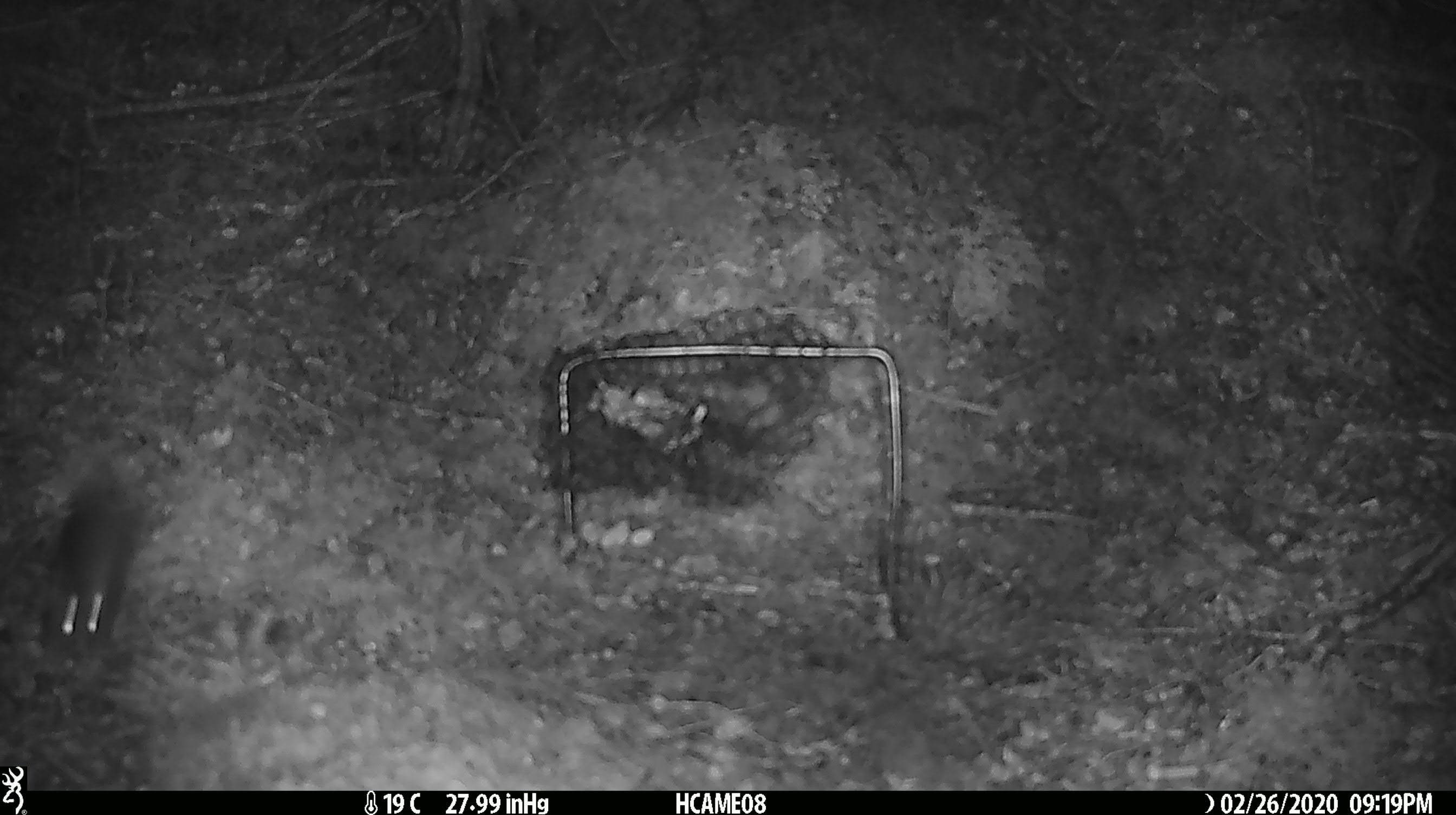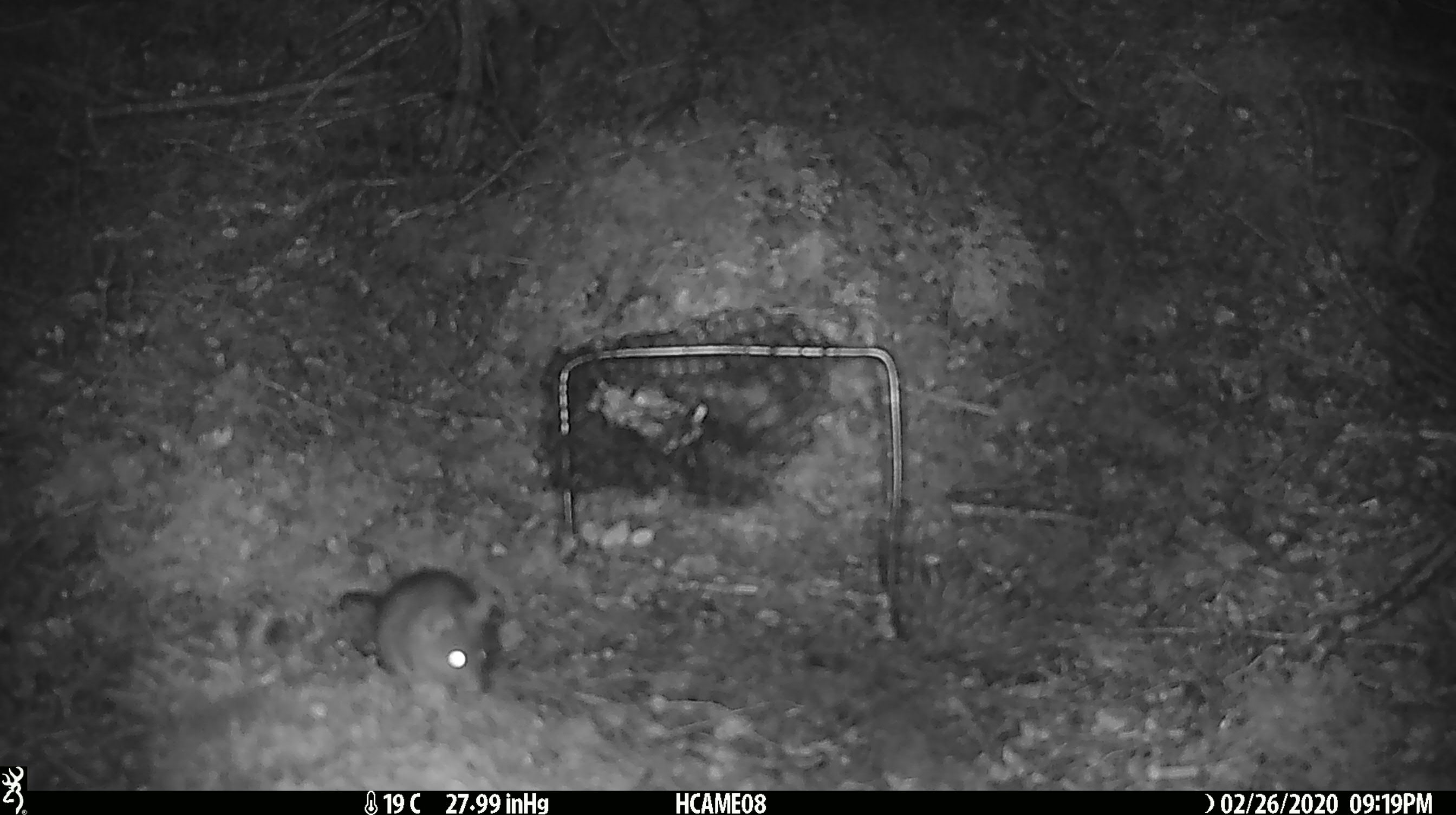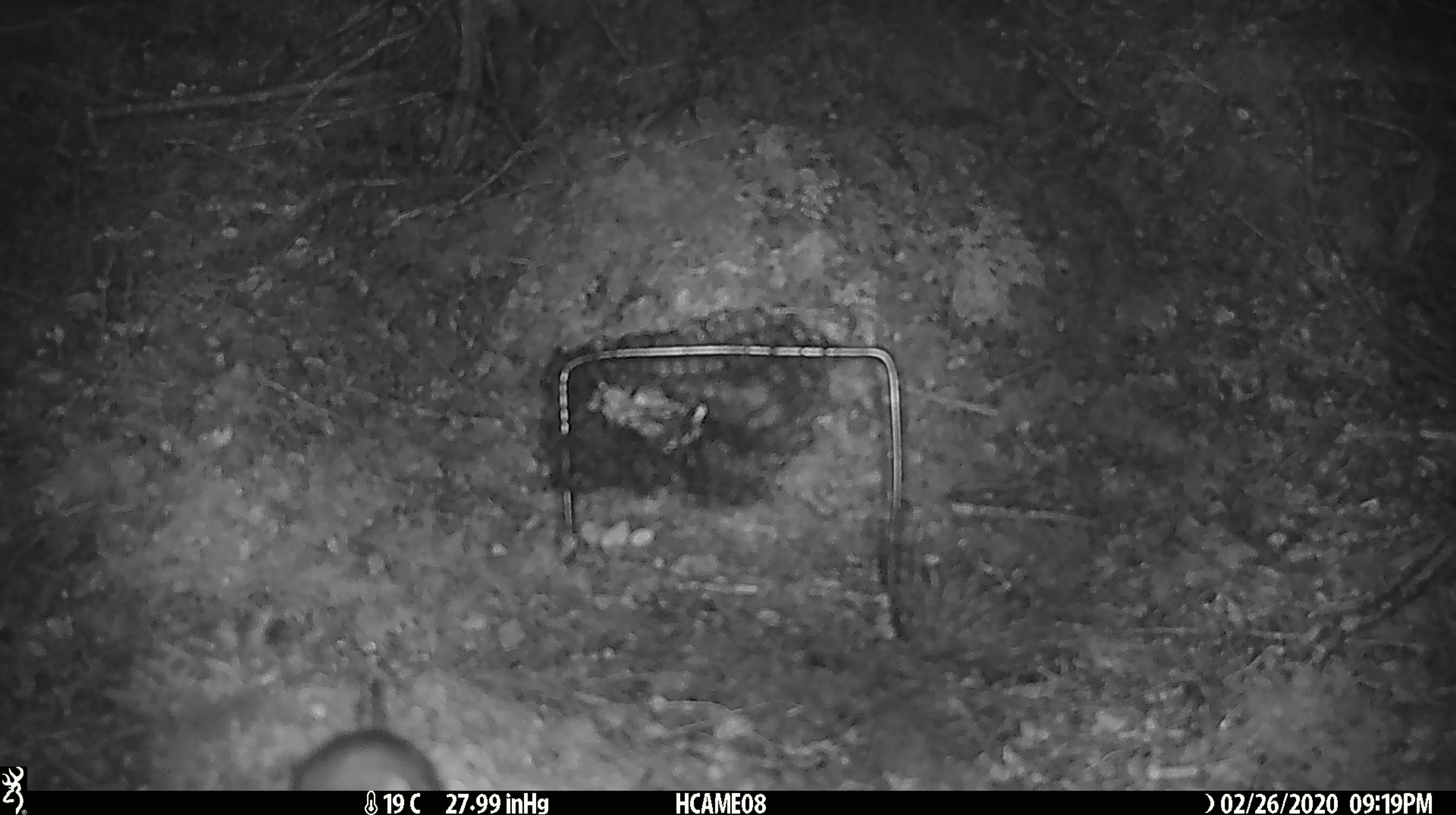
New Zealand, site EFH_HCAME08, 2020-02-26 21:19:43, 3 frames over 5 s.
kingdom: Animalia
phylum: Chordata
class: Mammalia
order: Rodentia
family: Muridae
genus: Mus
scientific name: Mus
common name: mouse